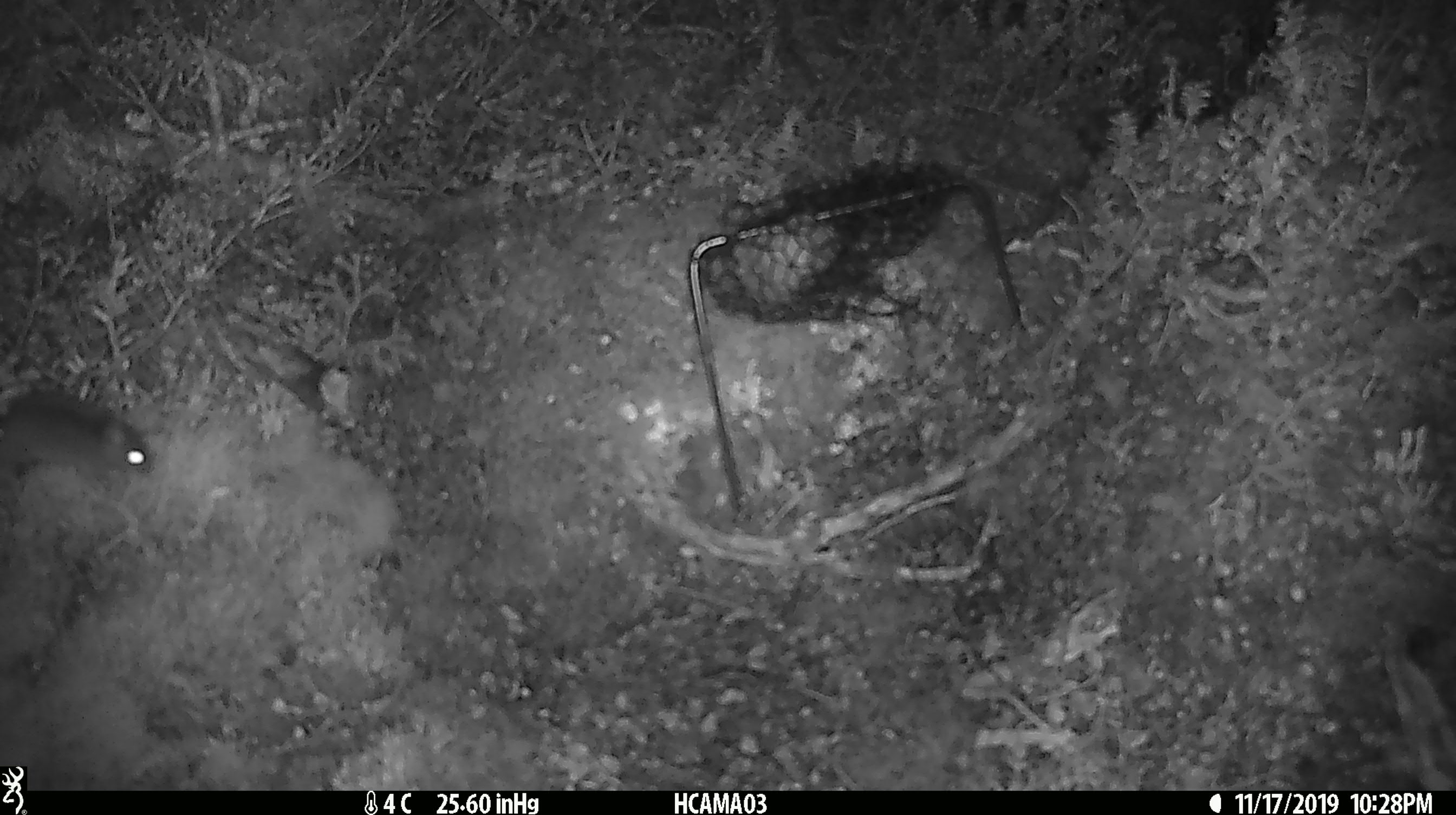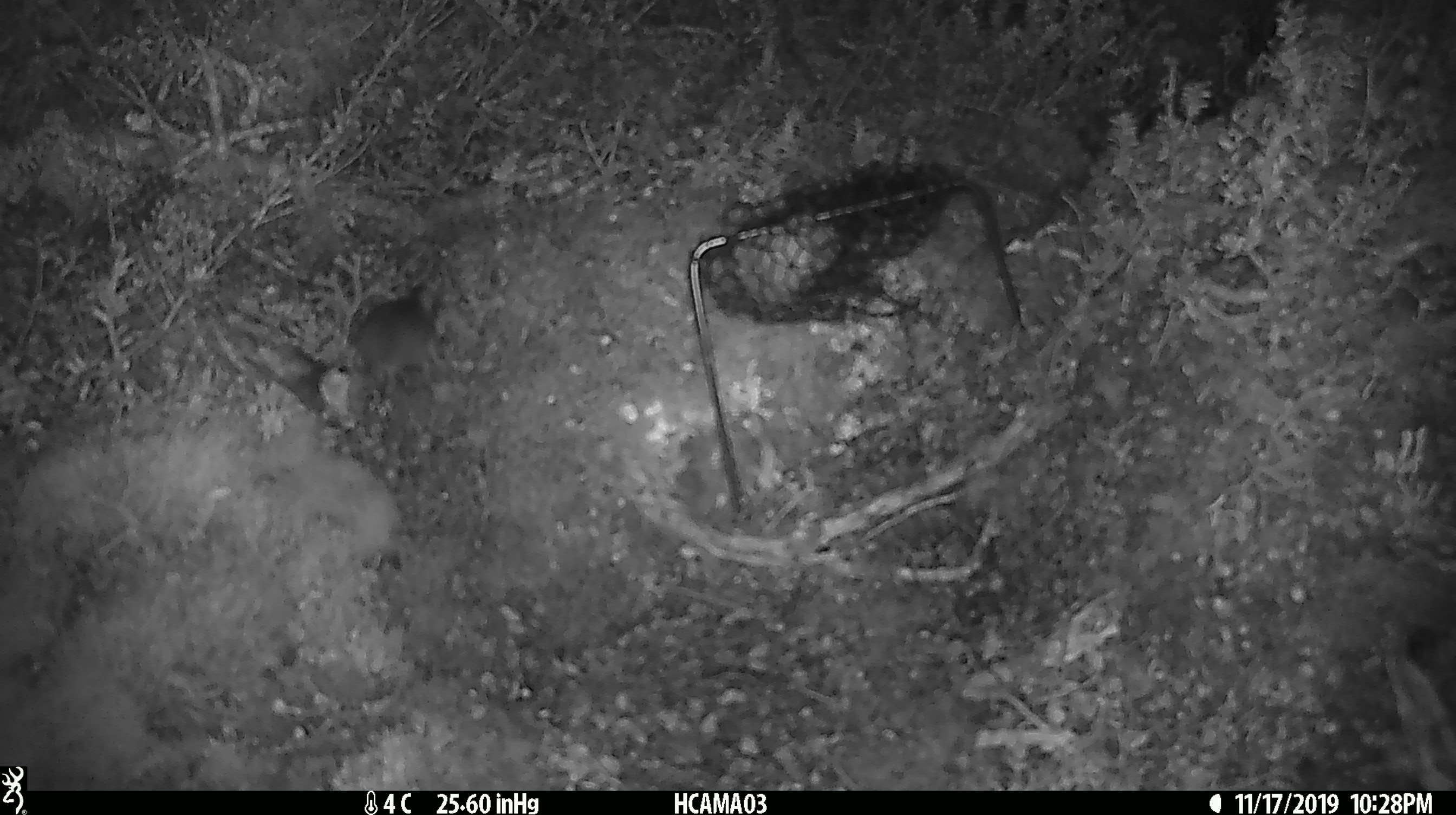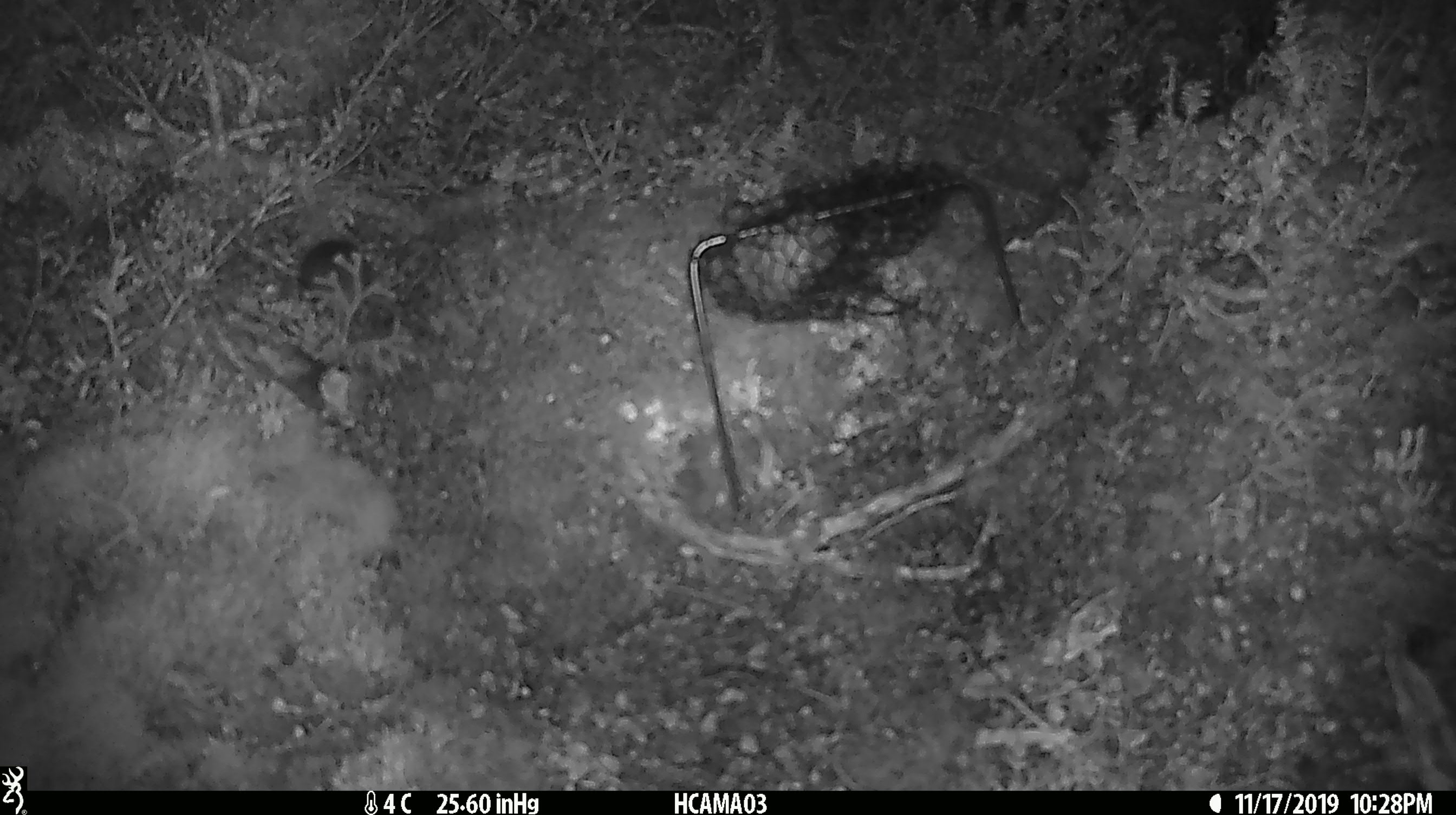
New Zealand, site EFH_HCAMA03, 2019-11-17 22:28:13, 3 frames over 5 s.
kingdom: Animalia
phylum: Chordata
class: Mammalia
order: Rodentia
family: Muridae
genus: Mus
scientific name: Mus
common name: mouse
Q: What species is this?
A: Mouse (Mus).